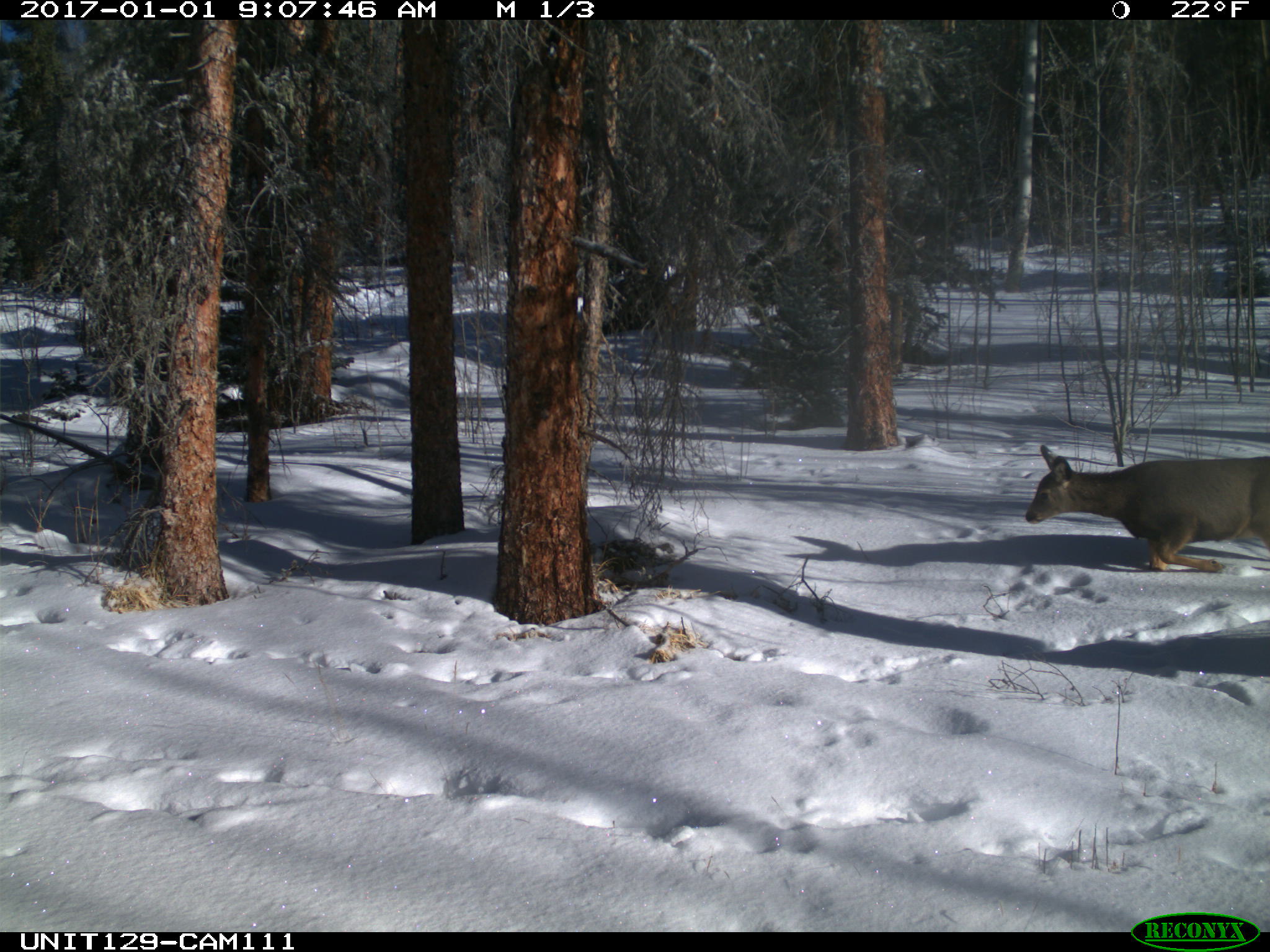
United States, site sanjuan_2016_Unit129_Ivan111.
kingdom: Animalia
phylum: Chordata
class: Mammalia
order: Artiodactyla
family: Cervidae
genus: Odocoileus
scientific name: Odocoileus hemionus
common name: mule deer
Odocoileus hemionus (mule deer).